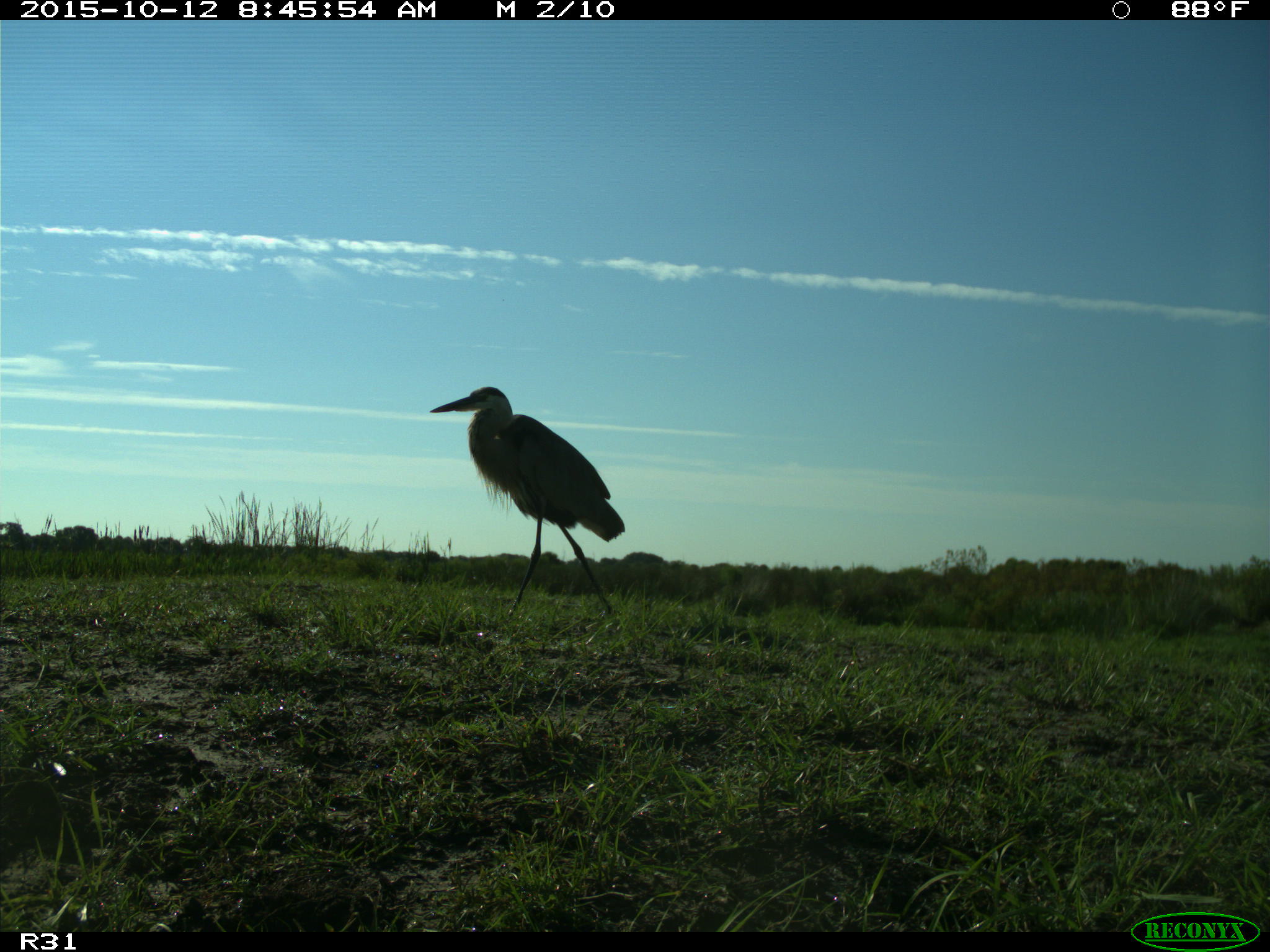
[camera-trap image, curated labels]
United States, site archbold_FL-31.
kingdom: Animalia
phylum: Chordata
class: Aves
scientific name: Aves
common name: birds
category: unidentified bird